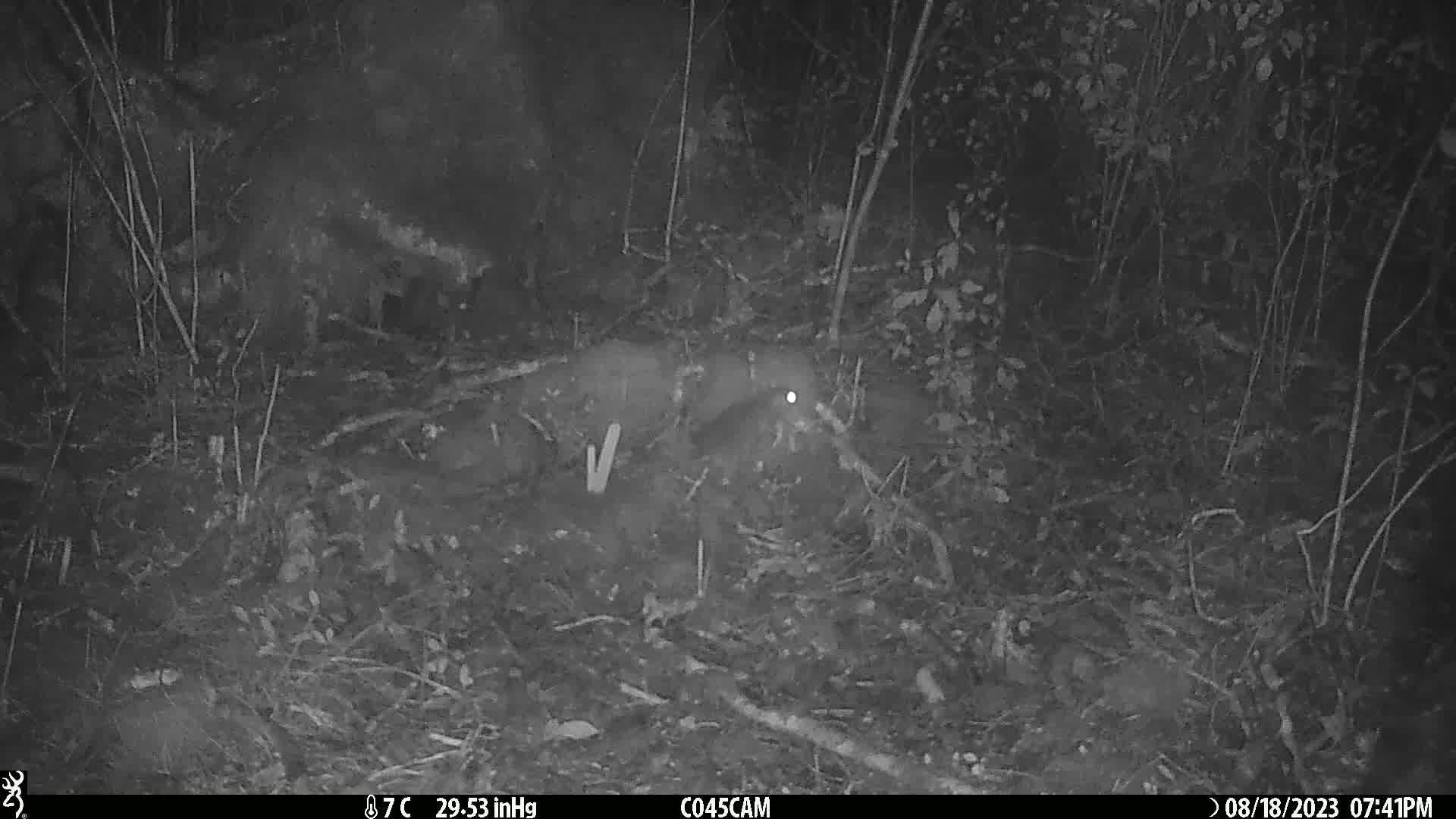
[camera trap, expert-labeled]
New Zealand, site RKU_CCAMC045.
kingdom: Animalia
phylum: Chordata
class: Mammalia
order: Rodentia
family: Muridae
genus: Rattus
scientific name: Rattus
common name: rat